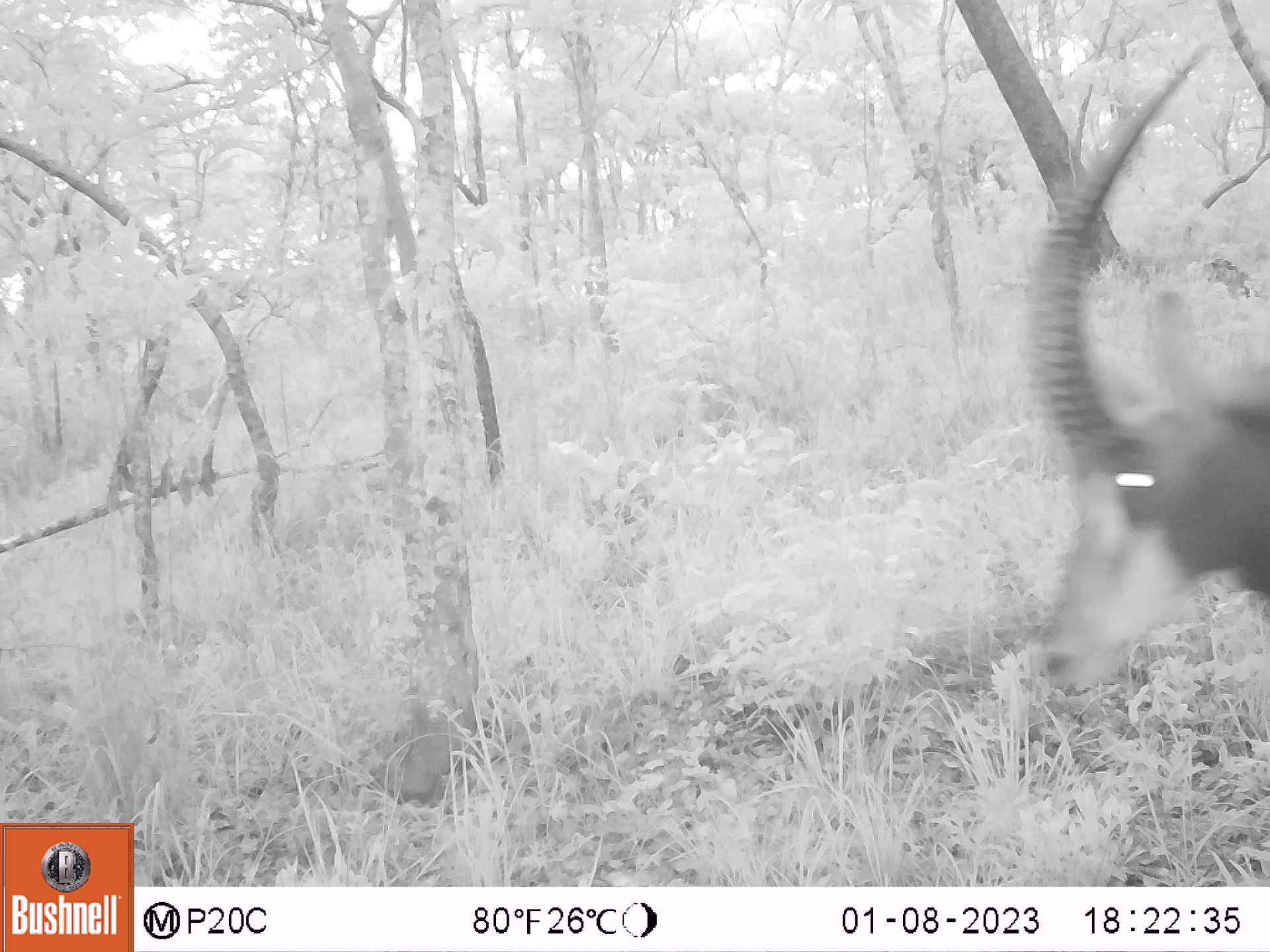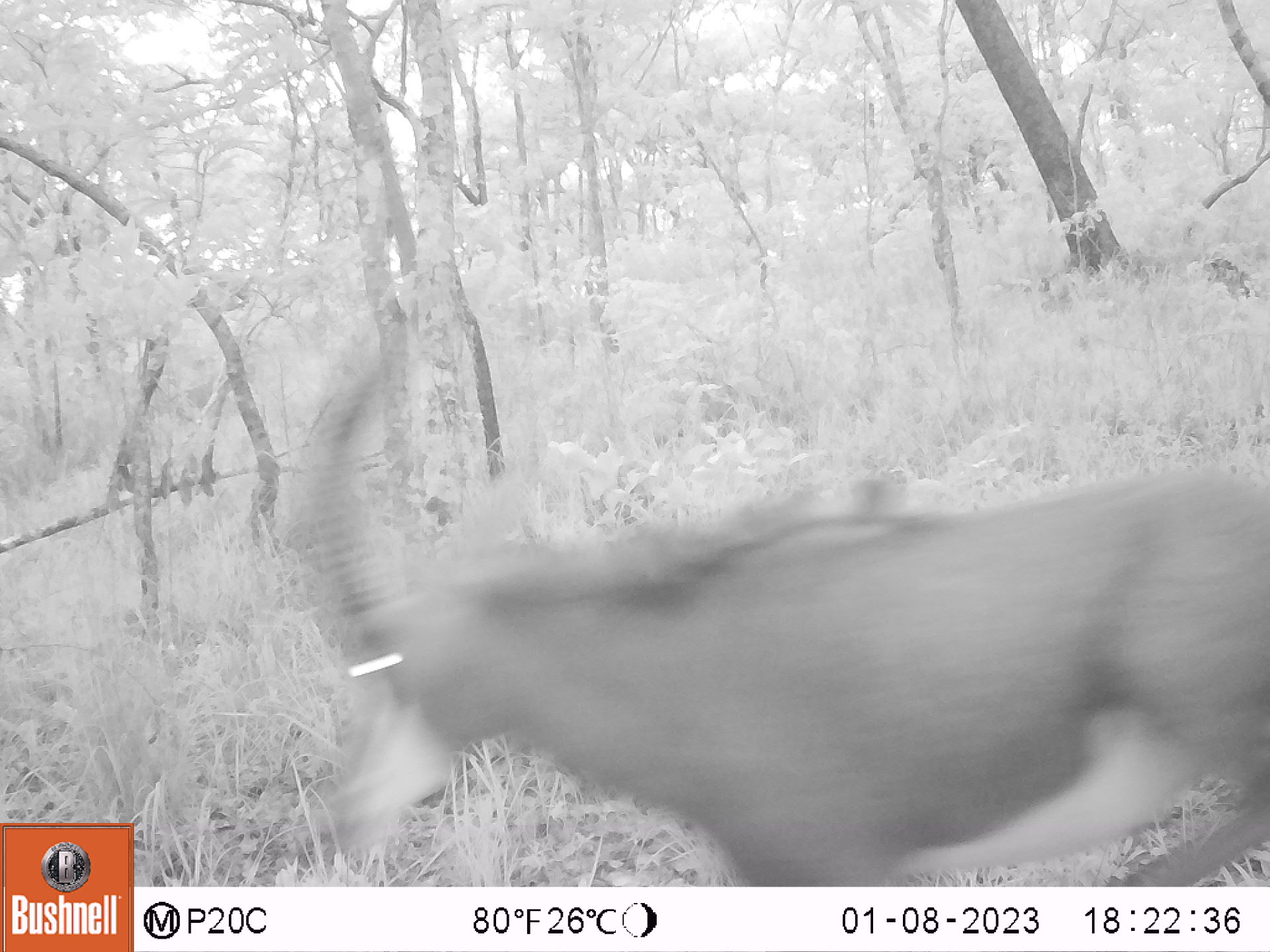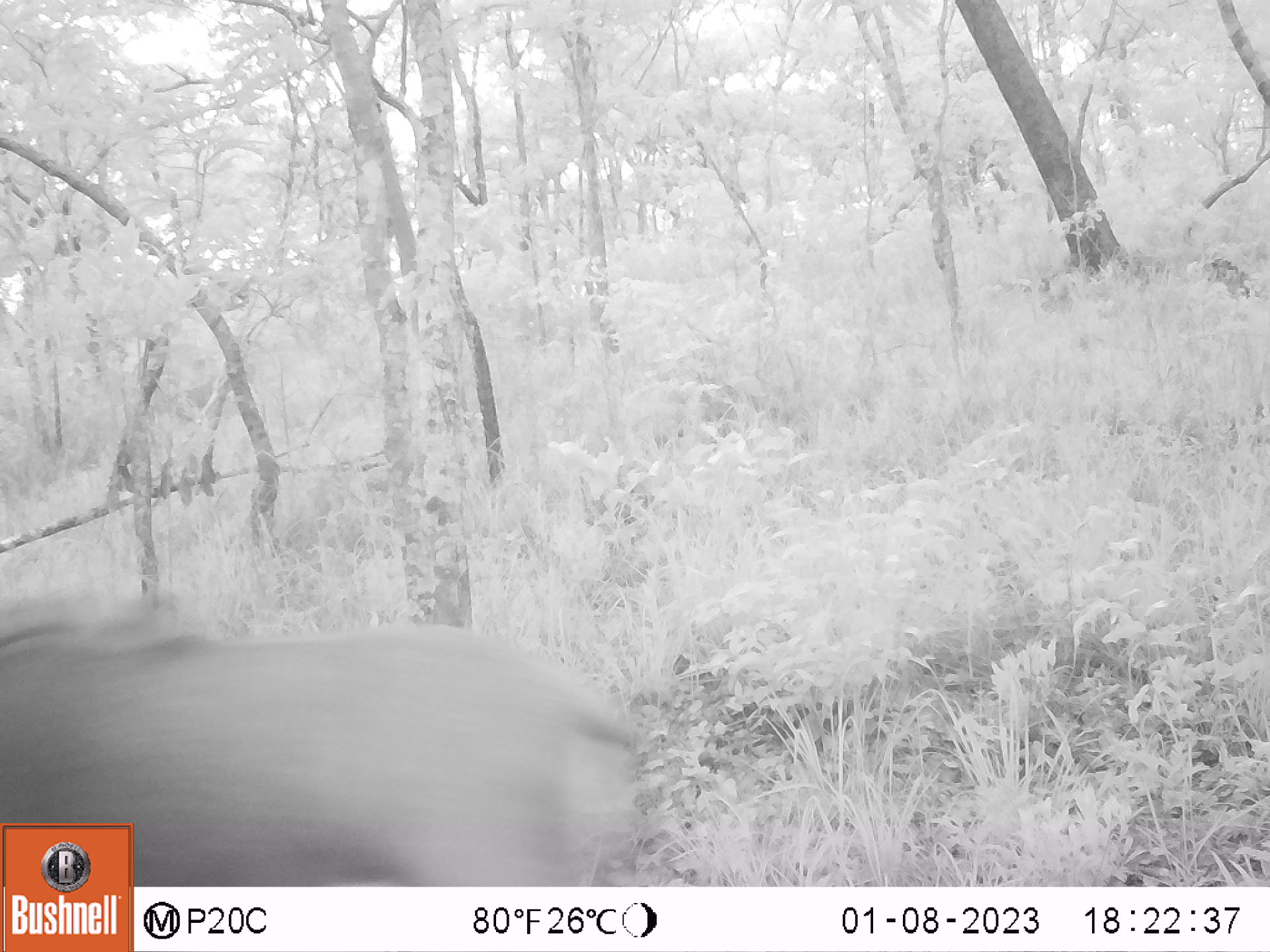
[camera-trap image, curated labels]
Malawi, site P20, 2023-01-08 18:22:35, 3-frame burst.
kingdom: Animalia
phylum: Chordata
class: Mammalia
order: Artiodactyla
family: Bovidae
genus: Hippotragus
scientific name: Hippotragus niger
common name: sable antelope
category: sable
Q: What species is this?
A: Sable (sable antelope) (Hippotragus niger).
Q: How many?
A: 1.